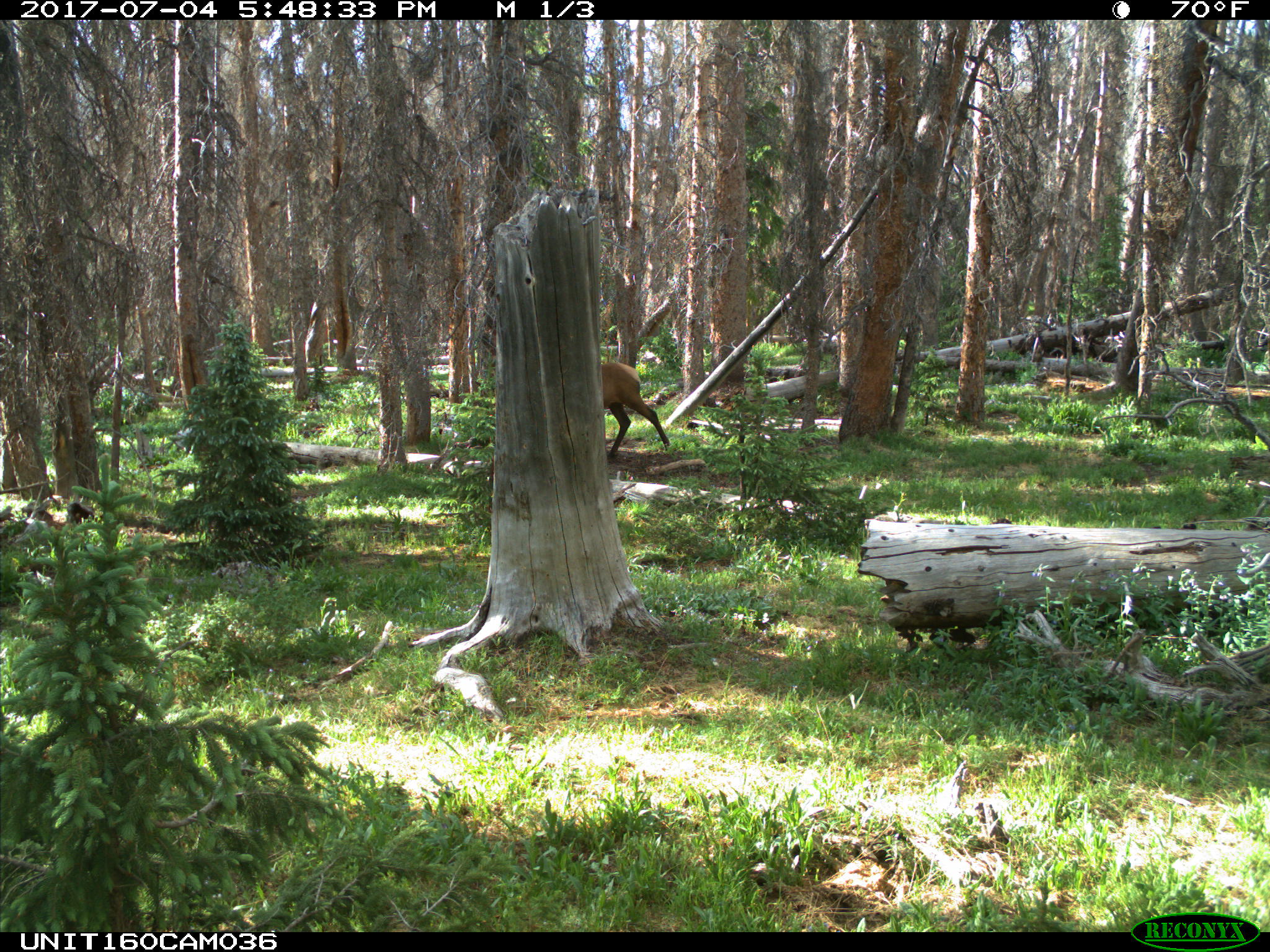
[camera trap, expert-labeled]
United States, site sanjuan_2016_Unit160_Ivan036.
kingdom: Animalia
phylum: Chordata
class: Mammalia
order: Artiodactyla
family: Cervidae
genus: Cervus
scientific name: Cervus elaphus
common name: red deer